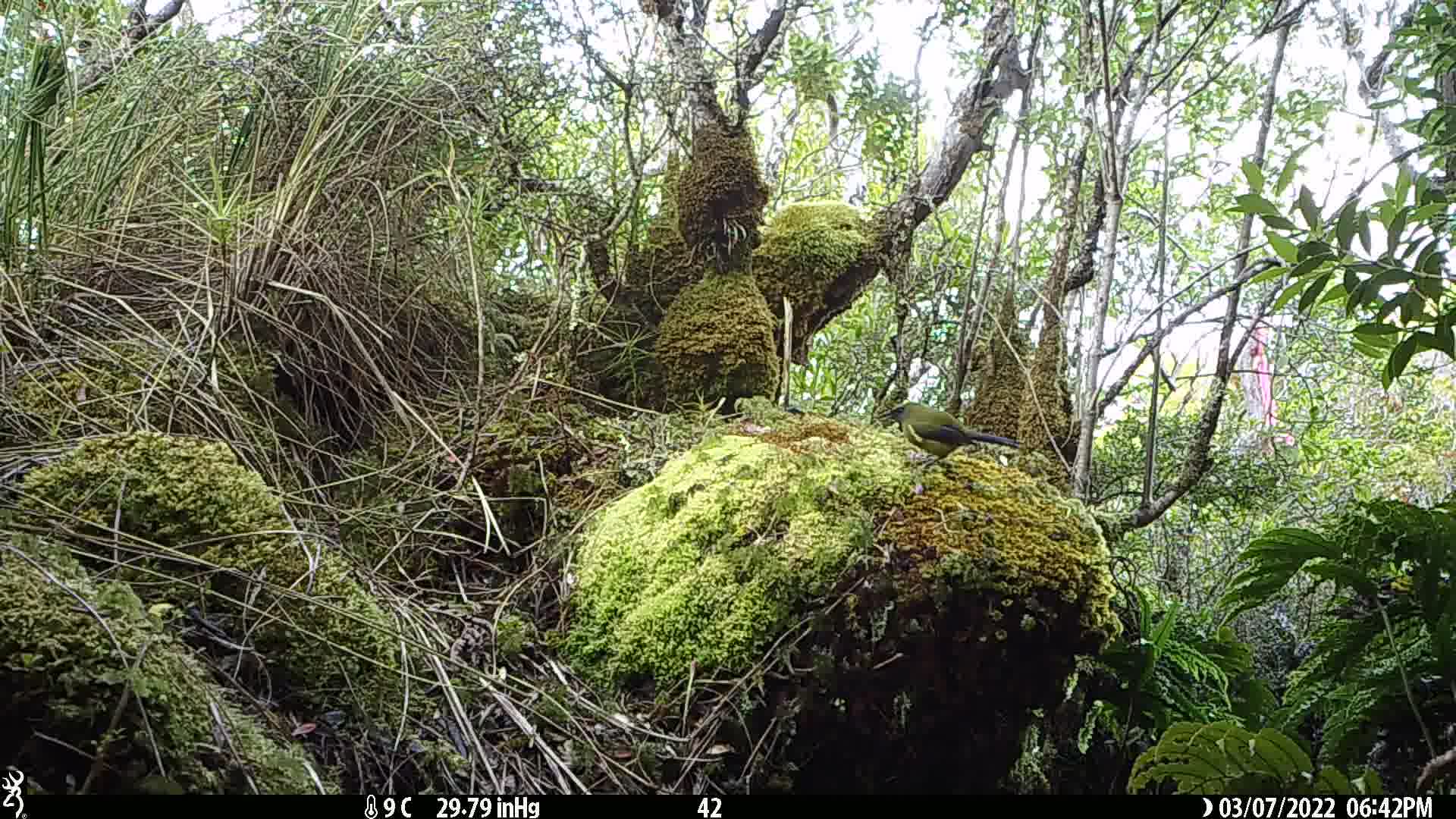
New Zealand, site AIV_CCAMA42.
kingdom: Animalia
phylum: Chordata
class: Aves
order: Passeriformes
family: Meliphagidae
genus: Anthornis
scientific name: Anthornis melanura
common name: new zealand bellbird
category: bellbird